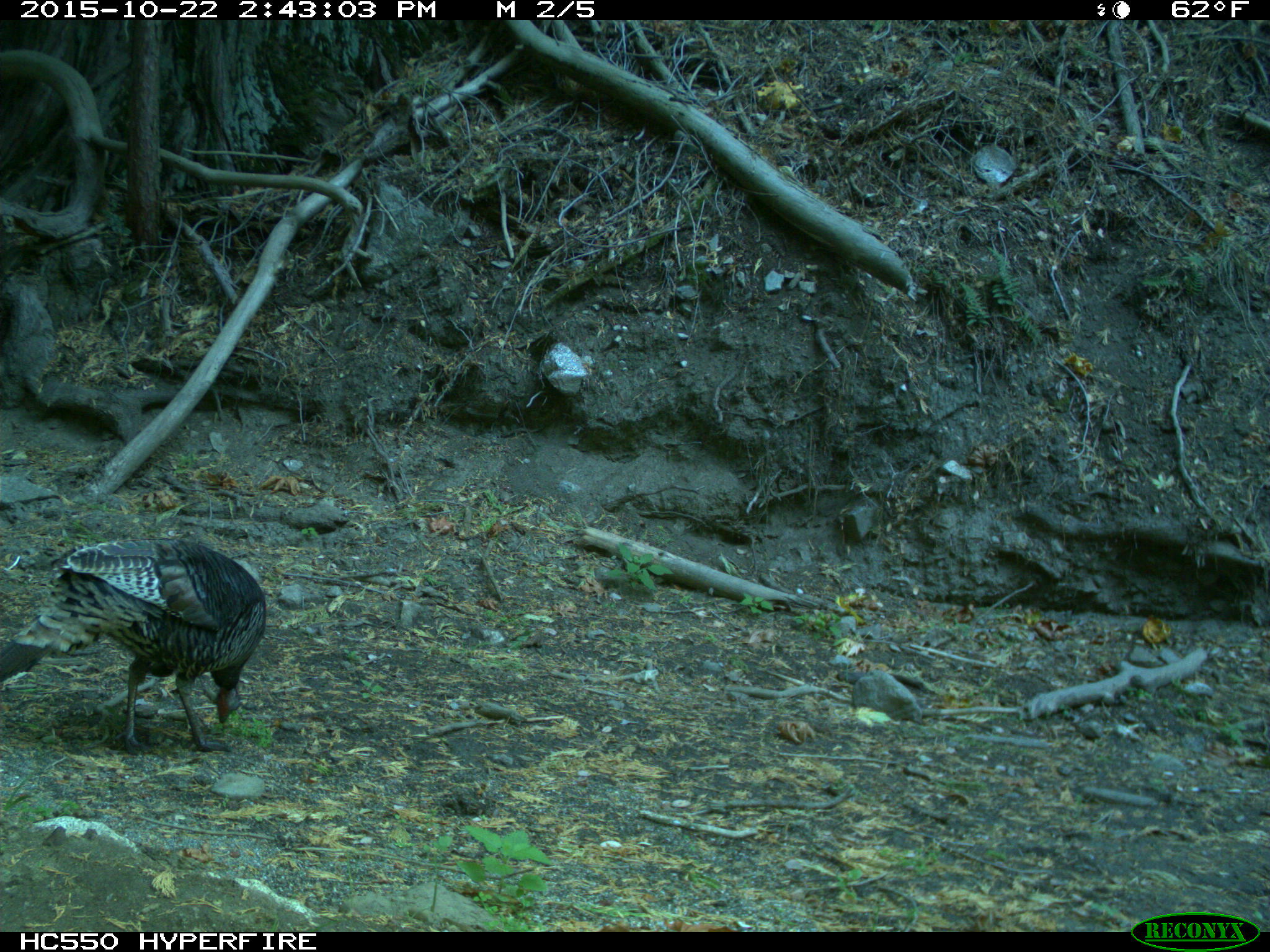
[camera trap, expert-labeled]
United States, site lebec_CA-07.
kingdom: Animalia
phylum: Chordata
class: Aves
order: Galliformes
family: Phasianidae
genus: Meleagris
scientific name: Meleagris gallopavo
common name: wild turkey